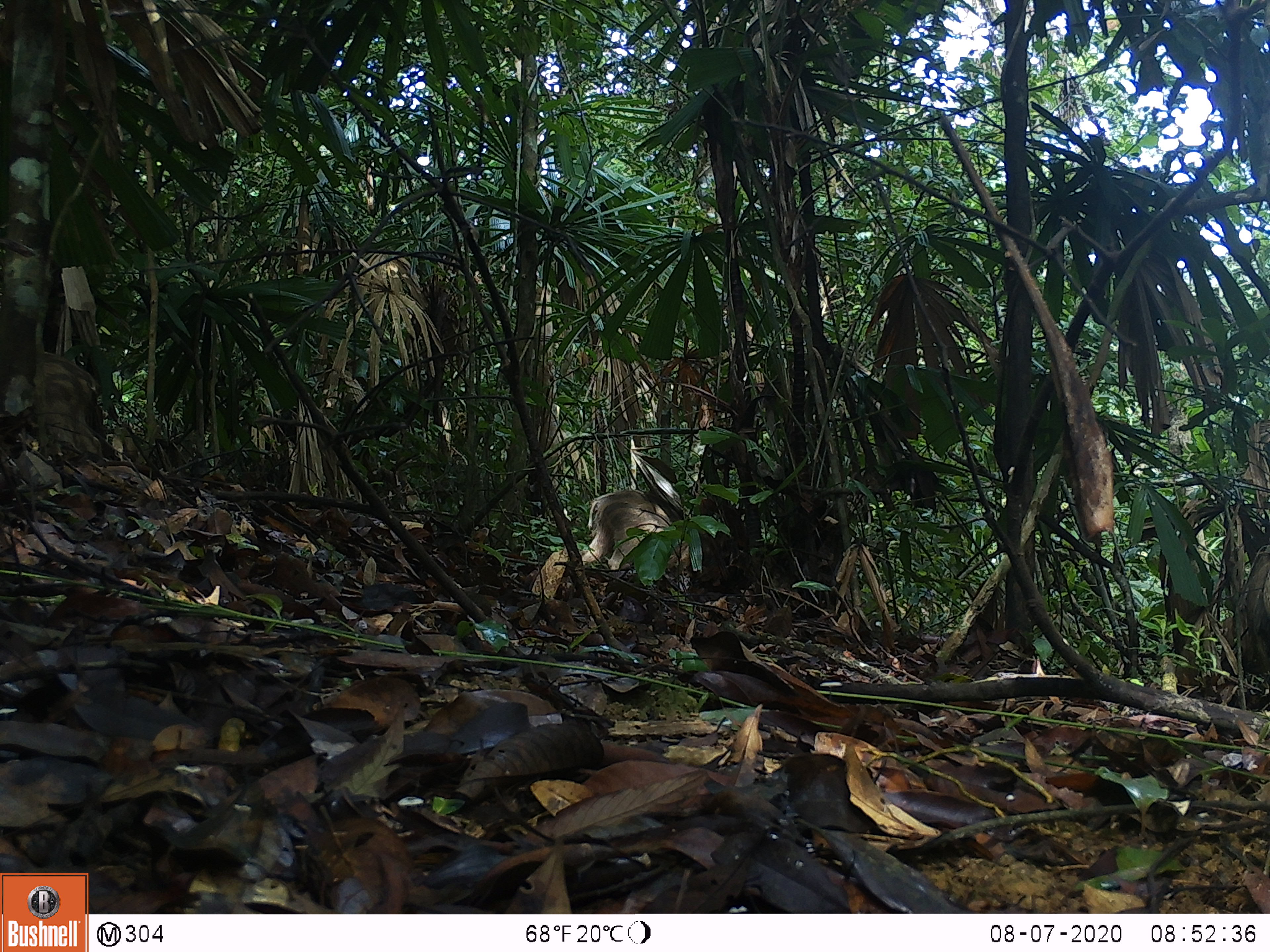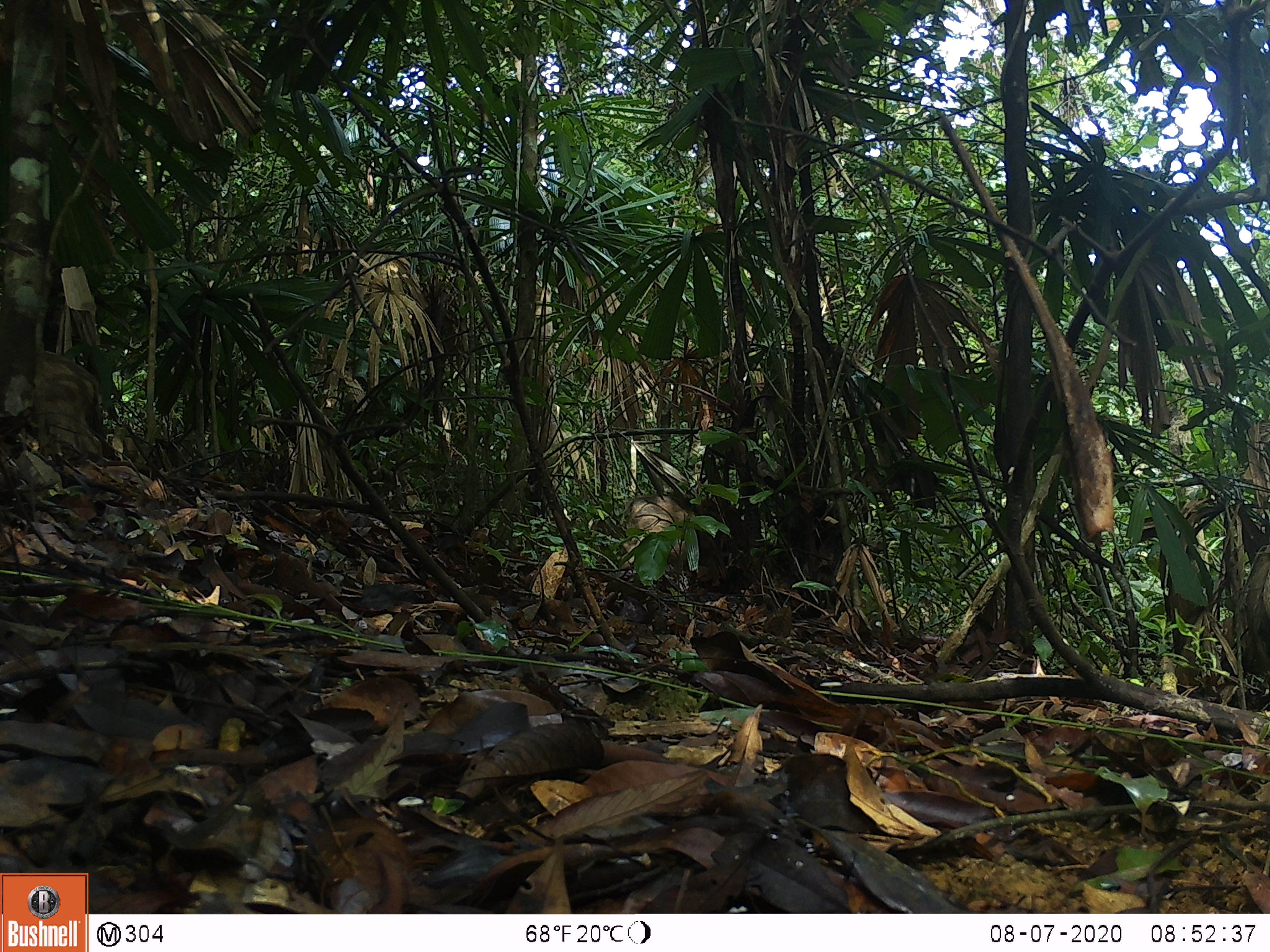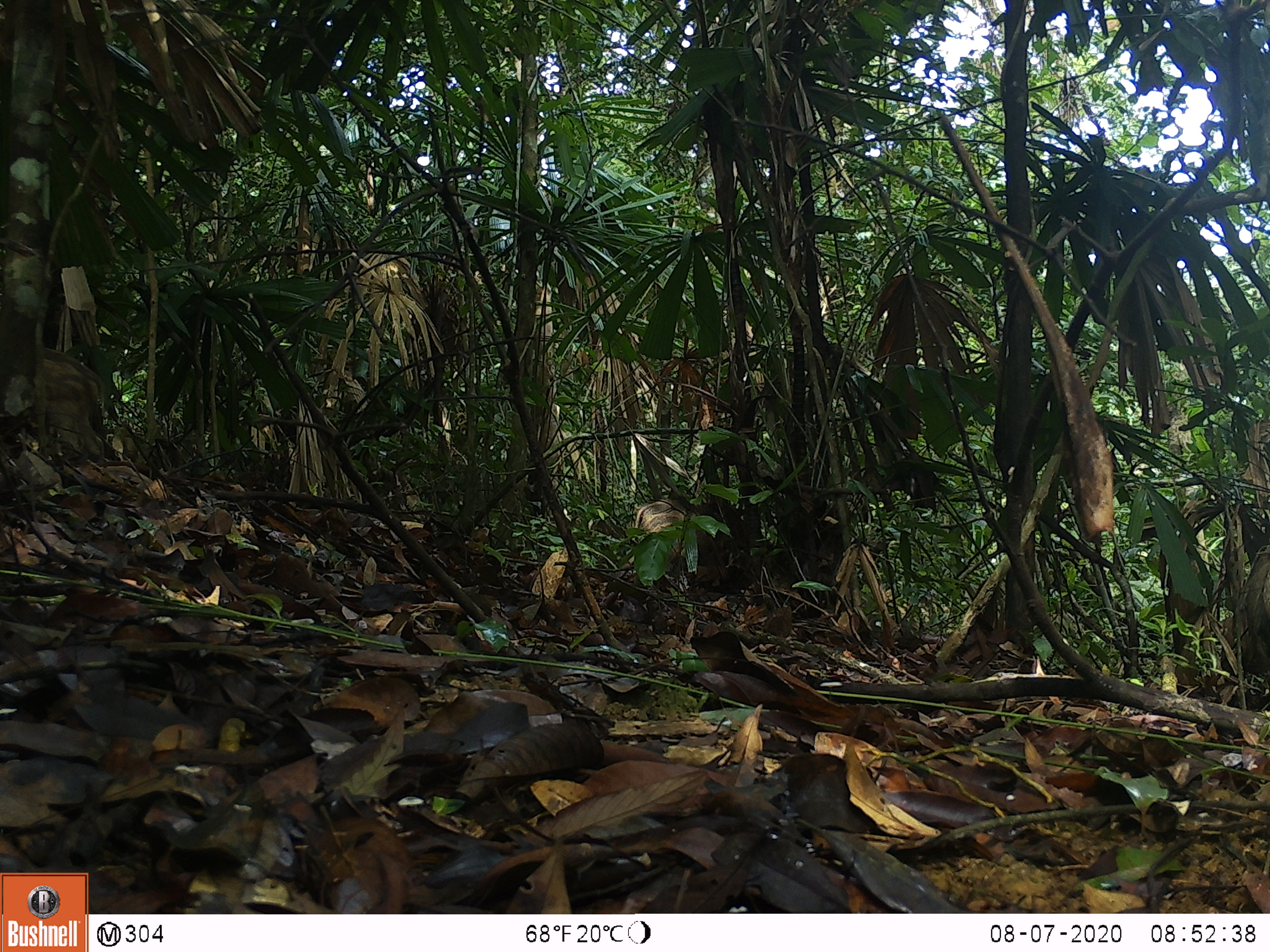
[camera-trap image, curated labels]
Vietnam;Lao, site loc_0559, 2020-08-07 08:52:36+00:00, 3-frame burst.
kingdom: Animalia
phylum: Chordata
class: Mammalia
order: Artiodactyla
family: Suidae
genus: Sus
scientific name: Sus scrofa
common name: eurasian wild pig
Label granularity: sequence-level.